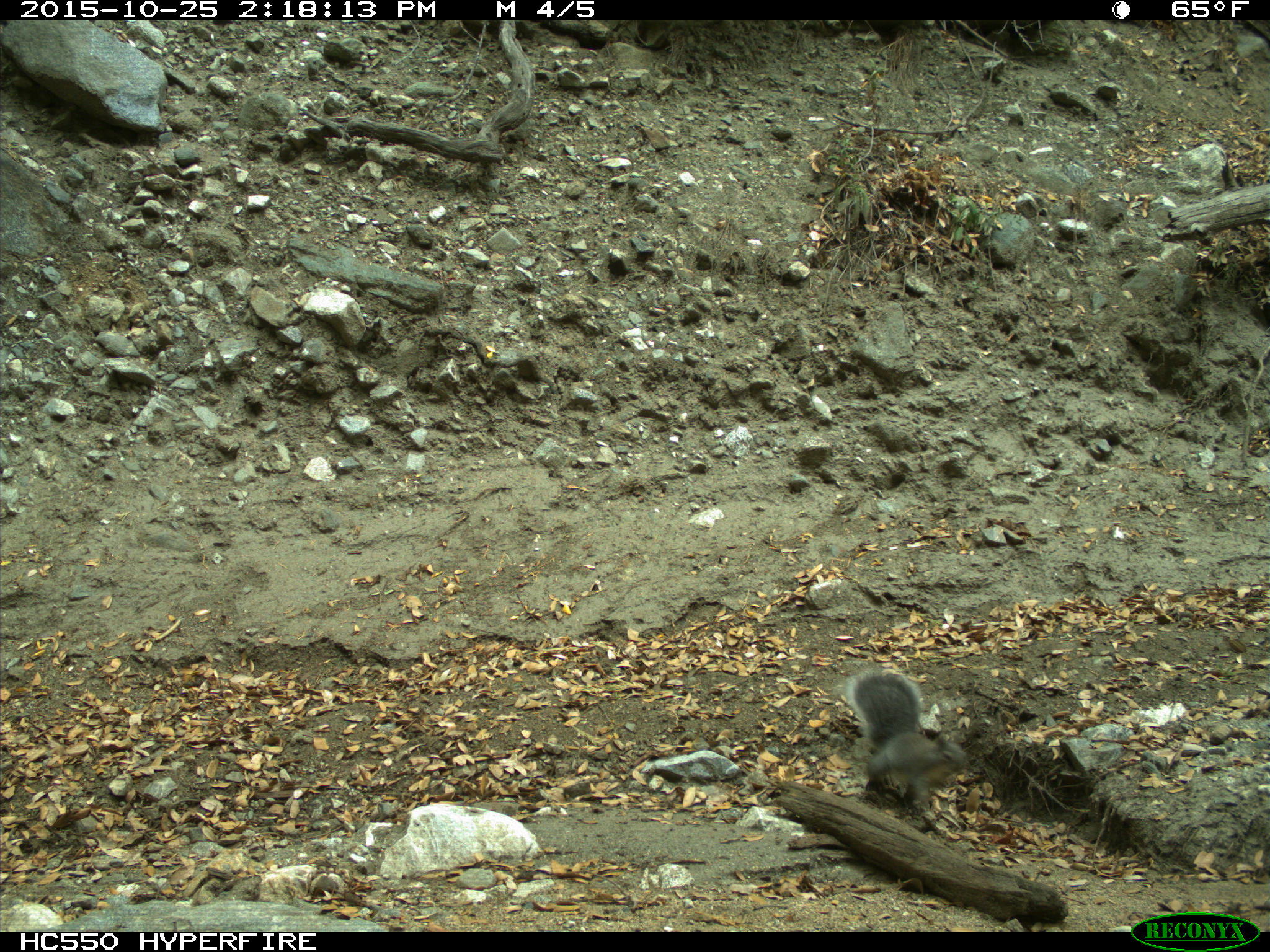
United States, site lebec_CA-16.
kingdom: Animalia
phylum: Chordata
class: Mammalia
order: Rodentia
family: Sciuridae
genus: Sciurus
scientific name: Sciurus carolinensis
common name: eastern gray squirrel